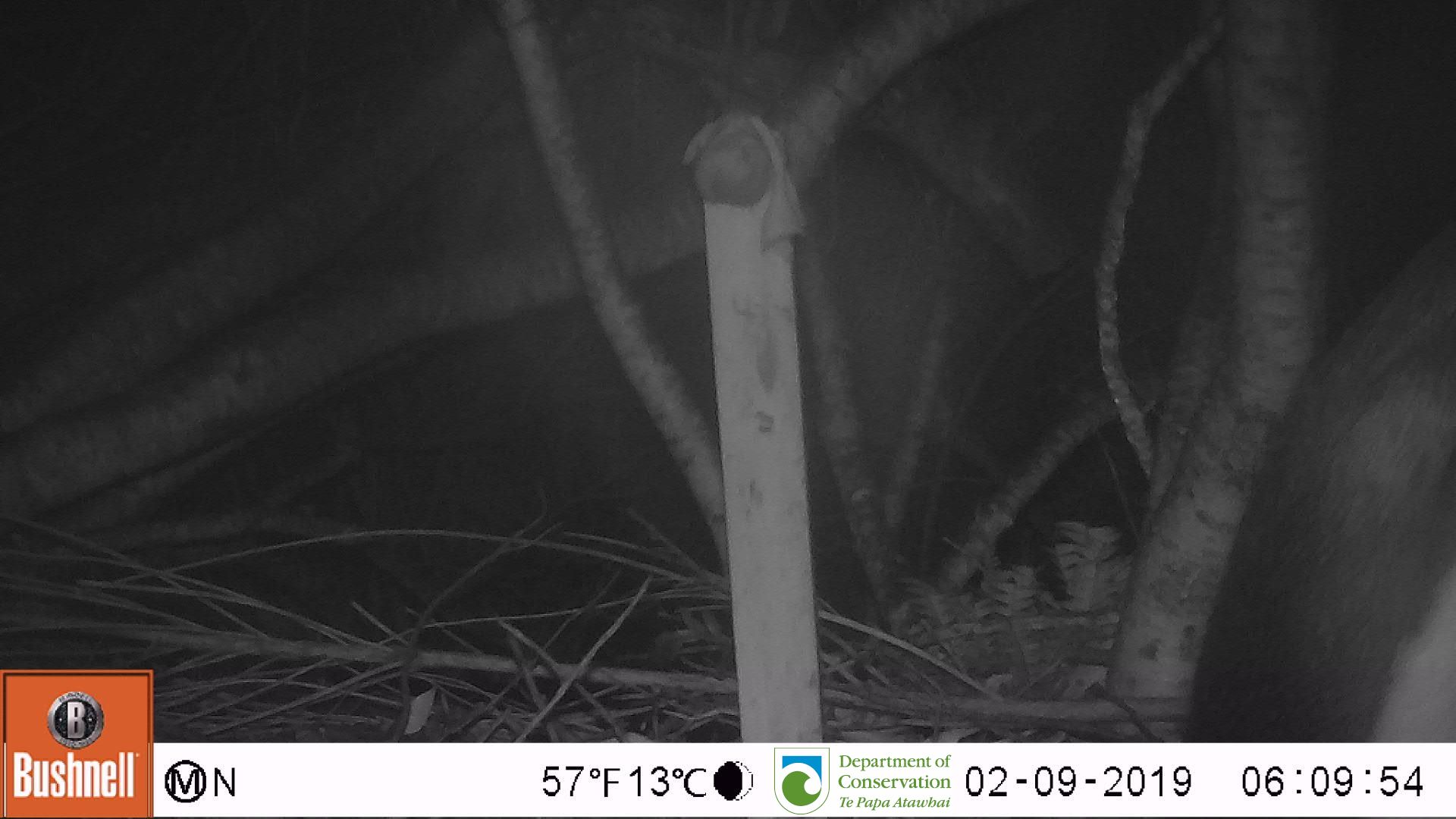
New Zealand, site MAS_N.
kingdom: Animalia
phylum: Chordata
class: Aves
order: Sphenisciformes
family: Spheniscidae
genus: Megadyptes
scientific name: Megadyptes antipodes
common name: yellow-eyed penguin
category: yellow eyed penguin